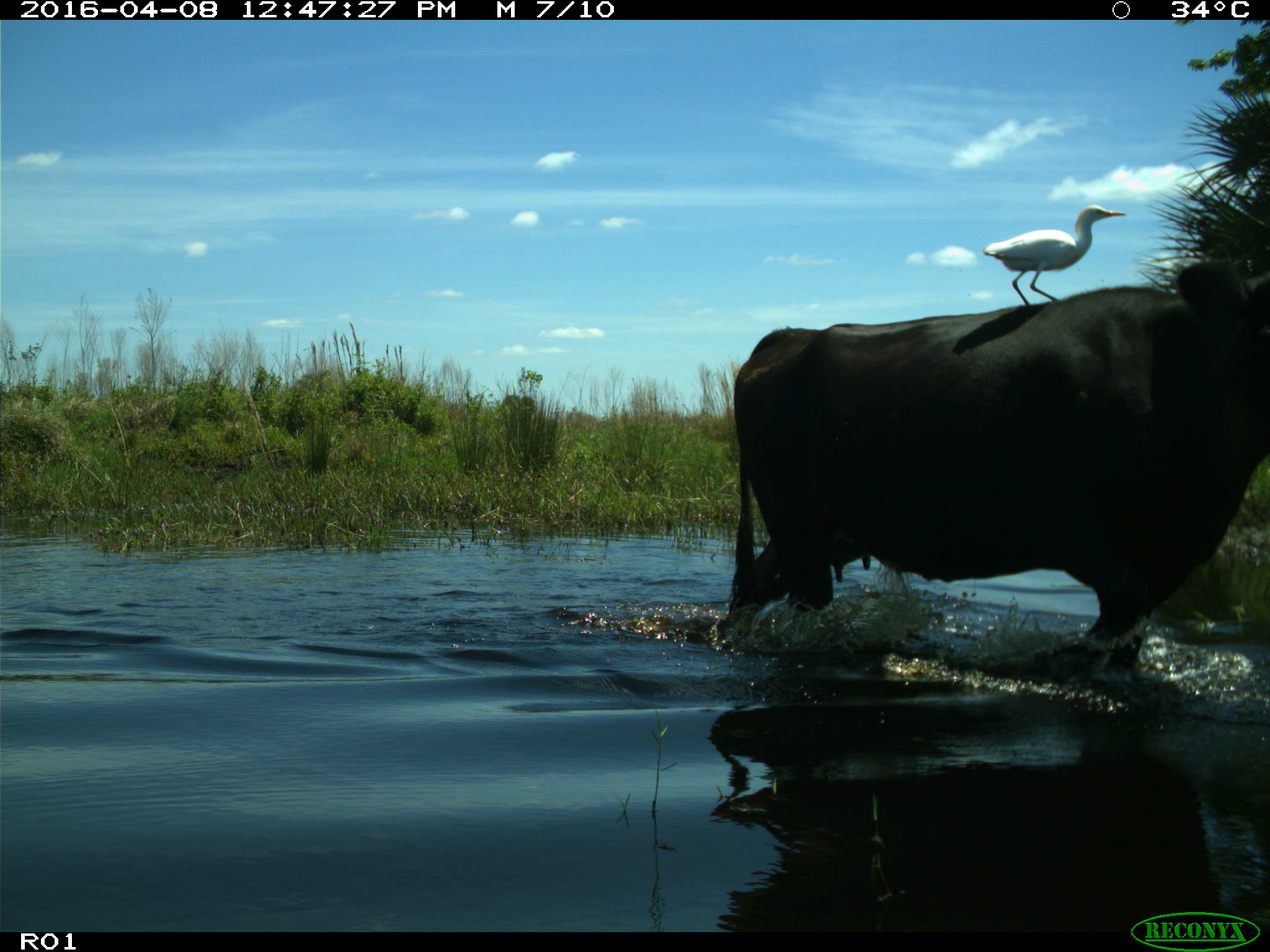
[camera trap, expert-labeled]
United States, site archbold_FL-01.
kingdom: Animalia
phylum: Chordata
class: Mammalia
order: Artiodactyla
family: Bovidae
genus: Bos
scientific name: Bos taurus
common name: domestic cow